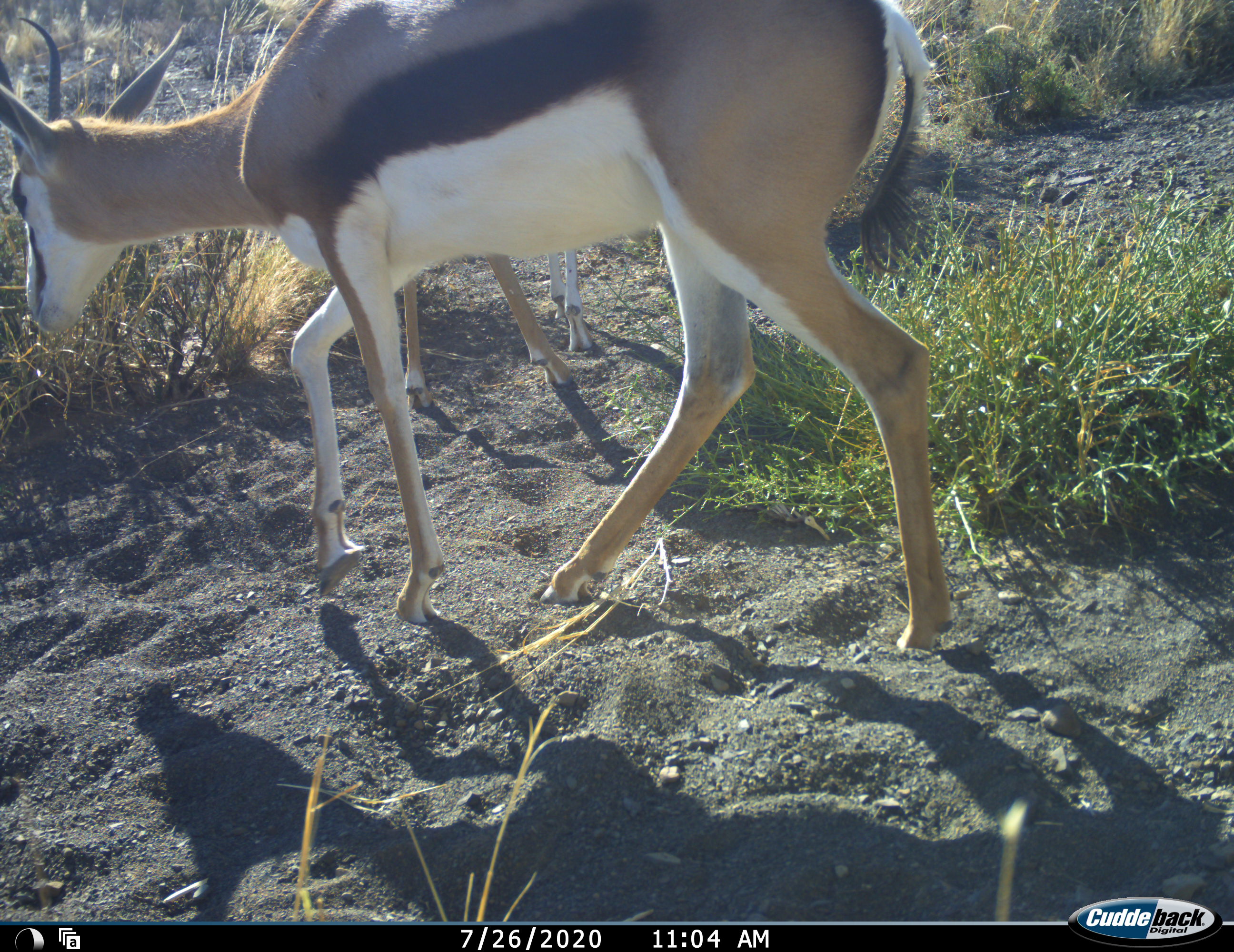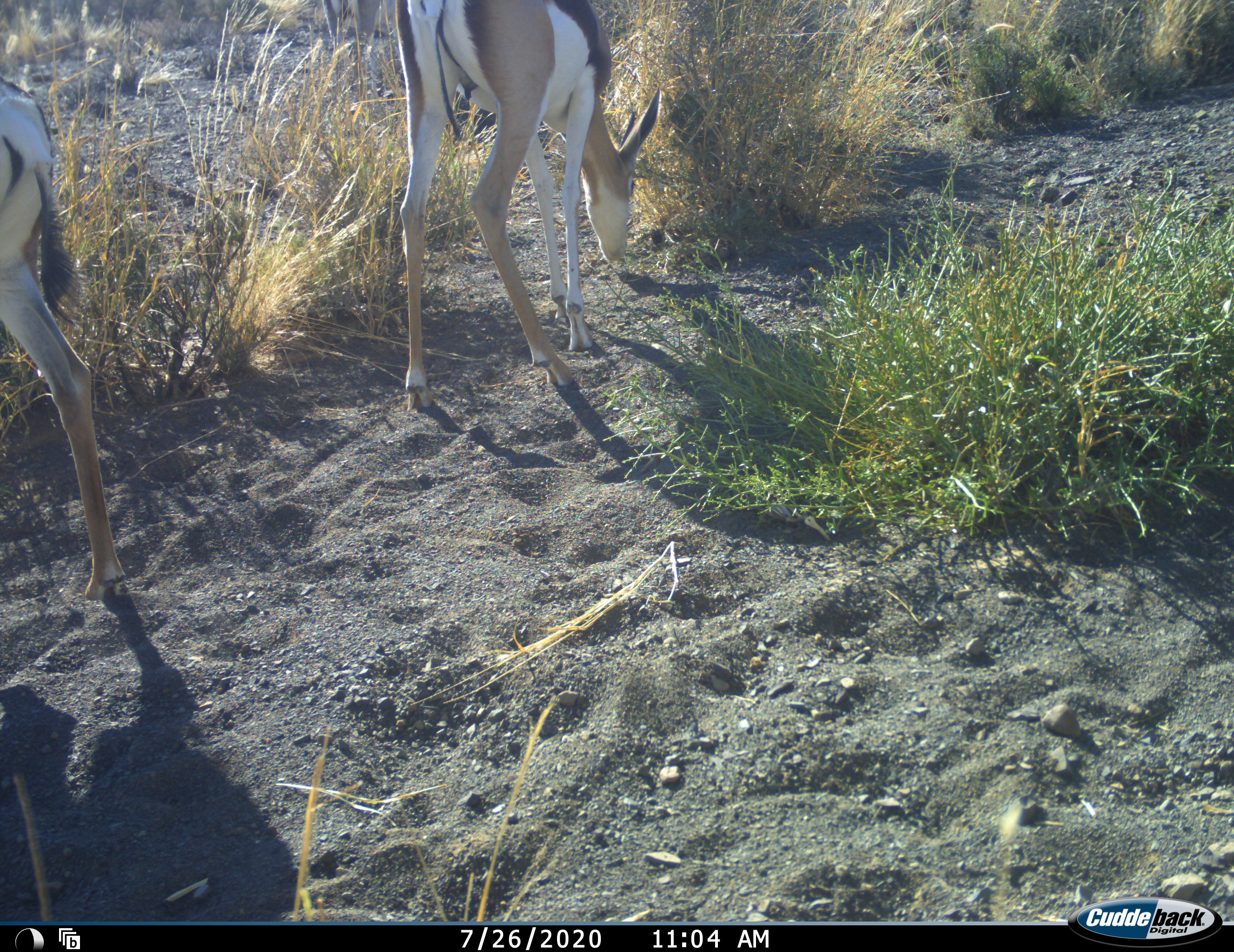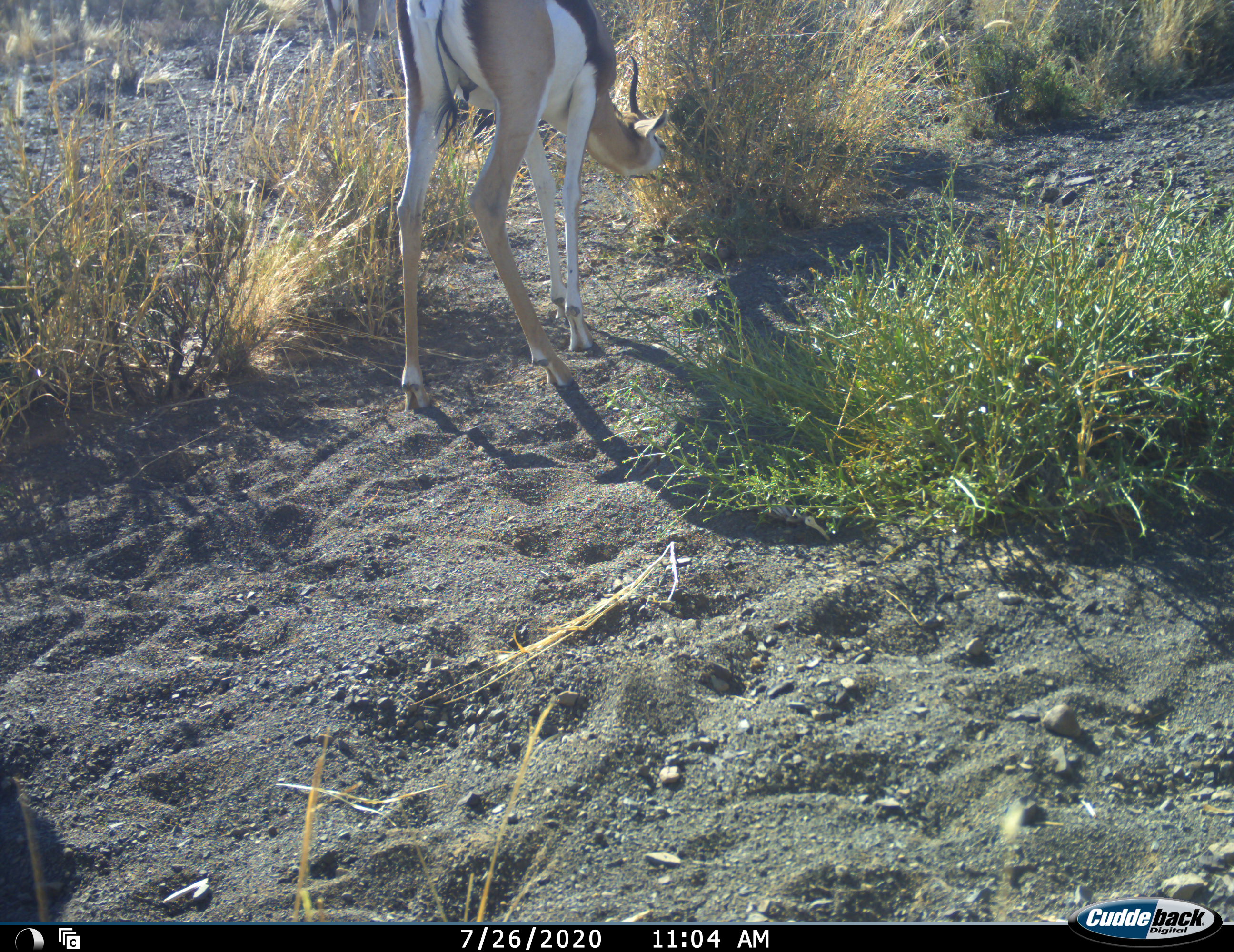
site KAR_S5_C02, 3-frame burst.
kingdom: Animalia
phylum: Chordata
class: Mammalia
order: Artiodactyla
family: Bovidae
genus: Antidorcas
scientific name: Antidorcas marsupialis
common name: springbok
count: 2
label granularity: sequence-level